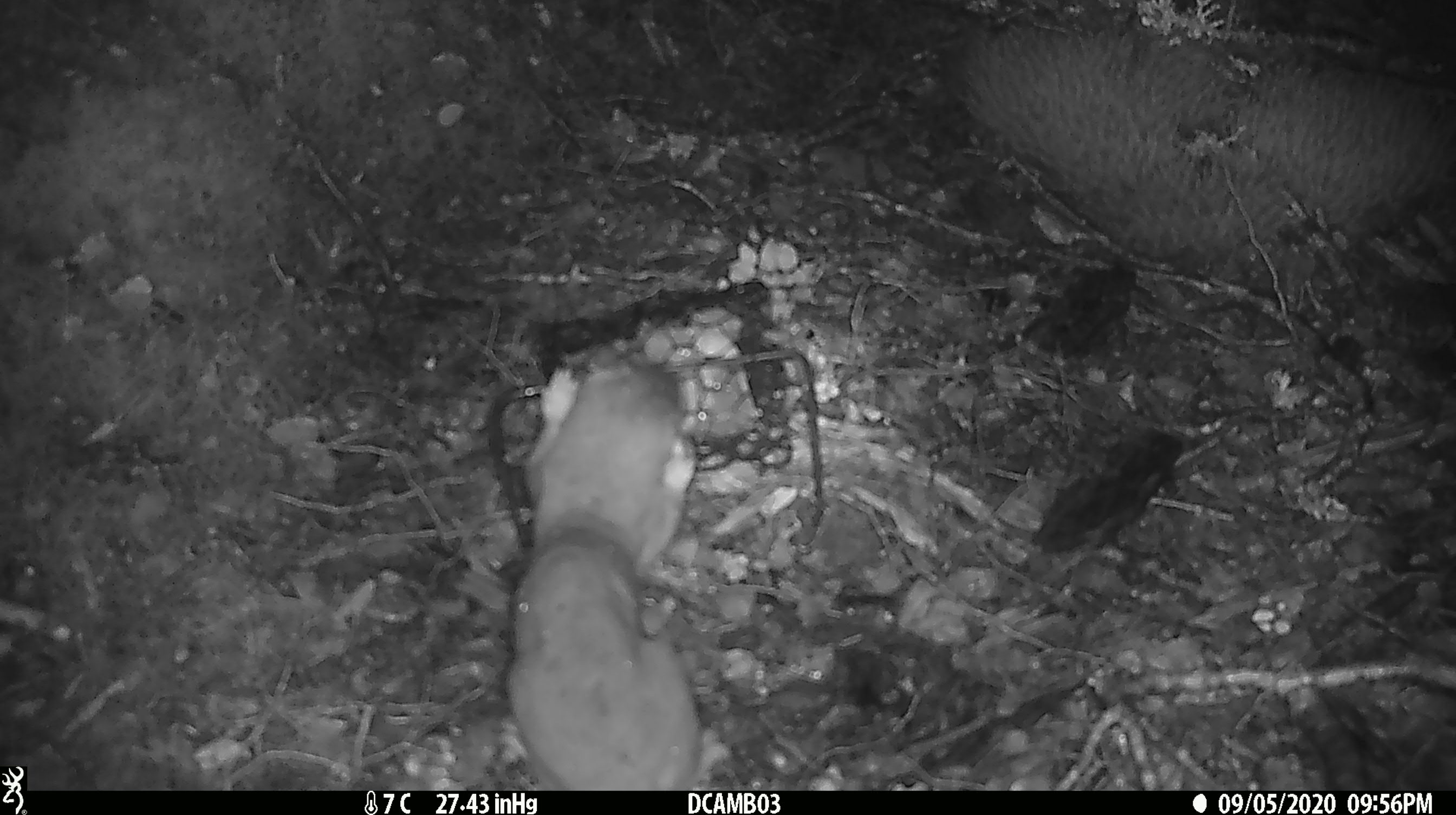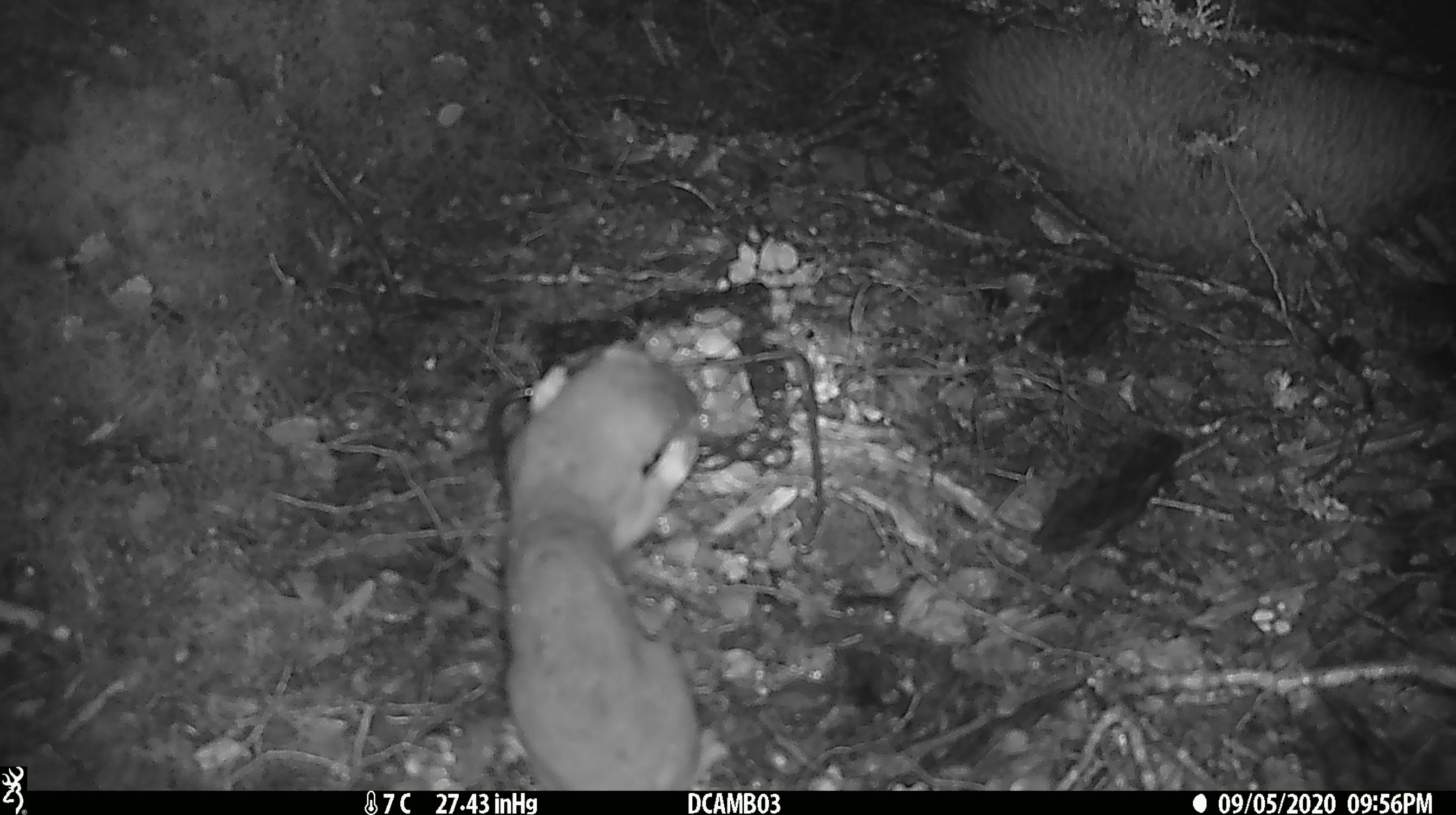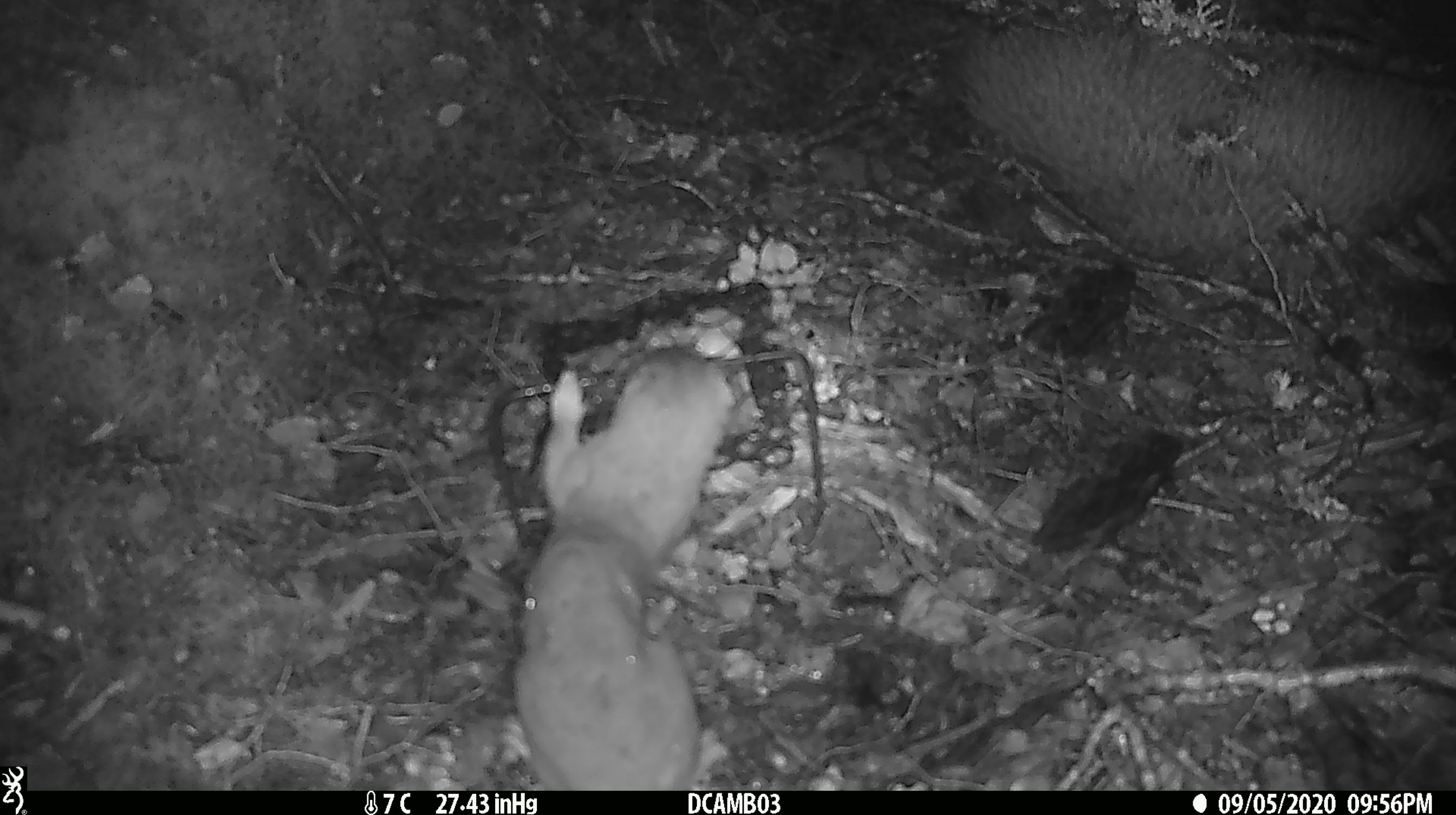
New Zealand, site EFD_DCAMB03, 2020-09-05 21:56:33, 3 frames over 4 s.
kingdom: Animalia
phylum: Chordata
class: Mammalia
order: Carnivora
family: Mustelidae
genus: Mustela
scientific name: Mustela erminea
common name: stoat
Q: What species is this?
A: Stoat (Mustela erminea).